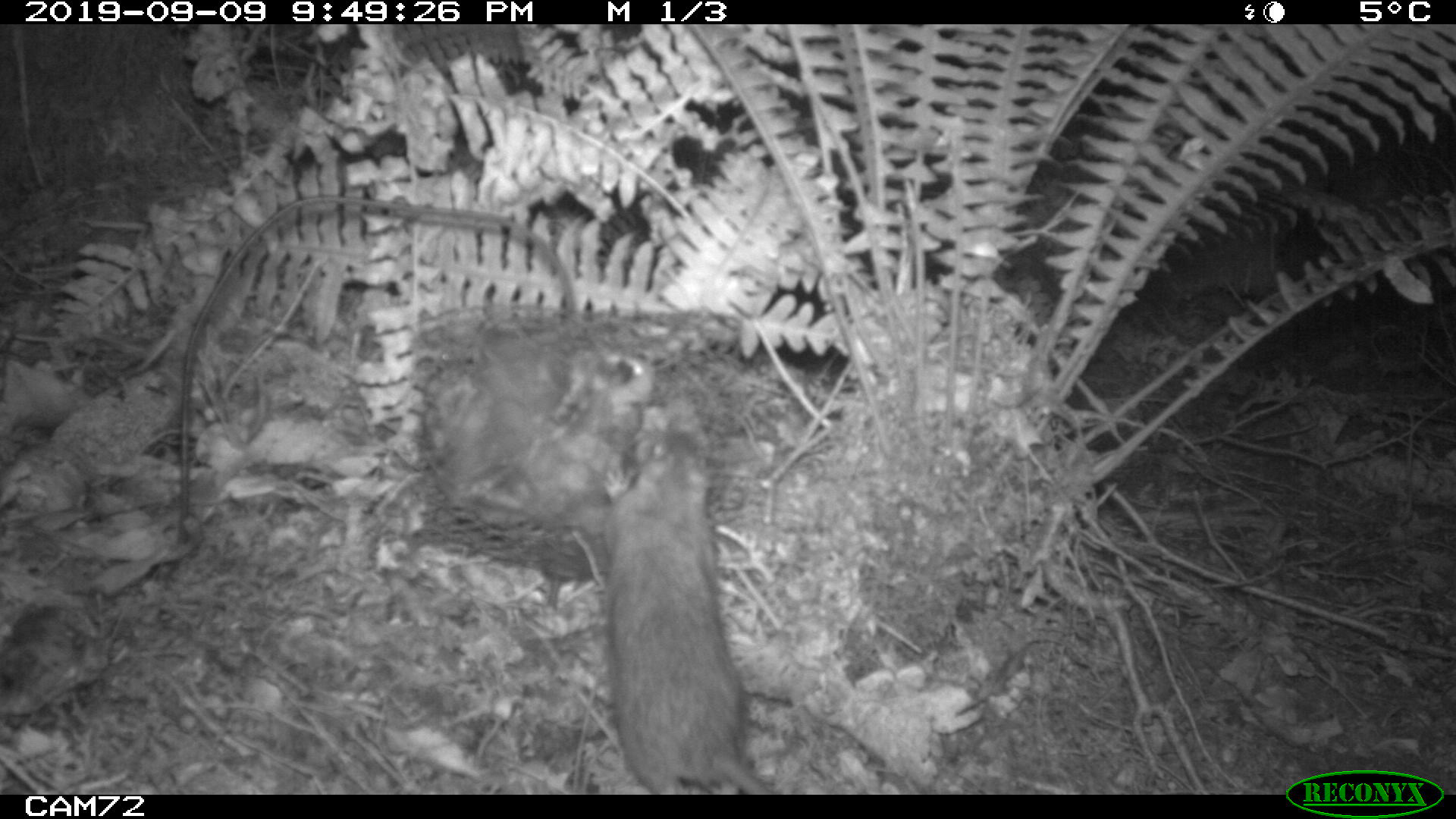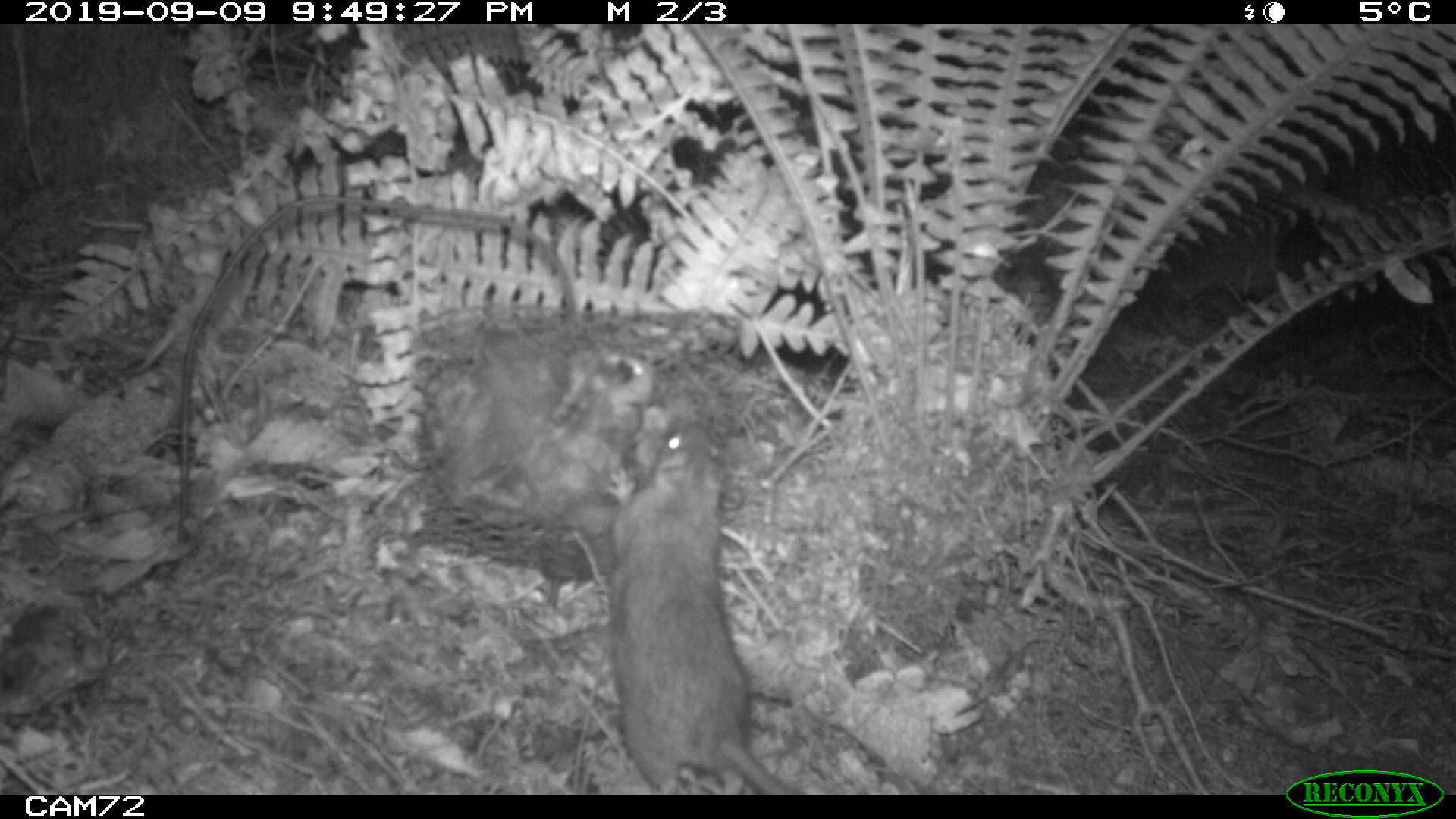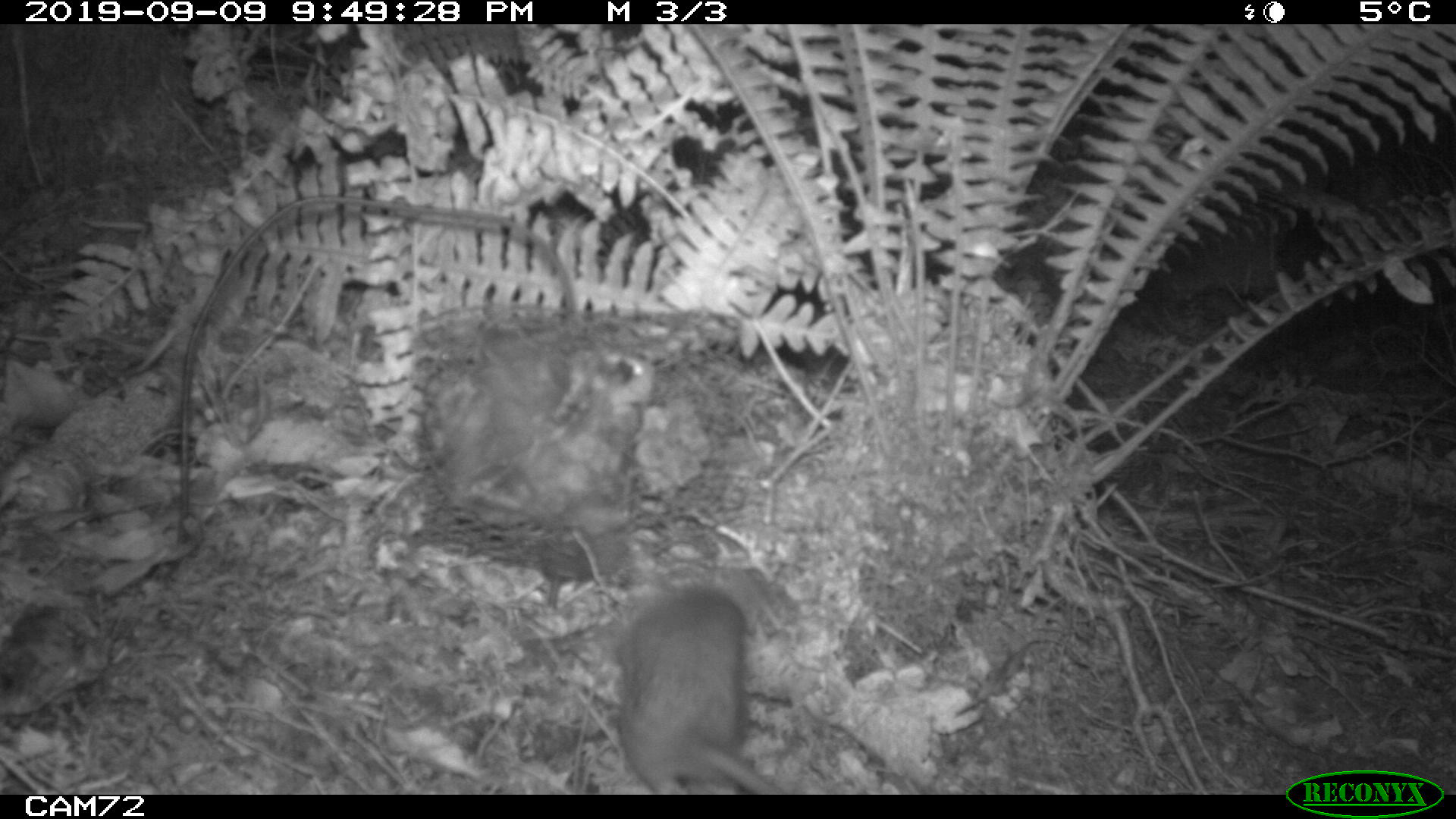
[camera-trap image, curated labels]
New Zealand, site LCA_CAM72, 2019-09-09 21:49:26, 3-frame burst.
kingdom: Animalia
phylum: Chordata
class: Mammalia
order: Rodentia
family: Muridae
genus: Rattus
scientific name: Rattus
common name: rat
Rat (Rattus).